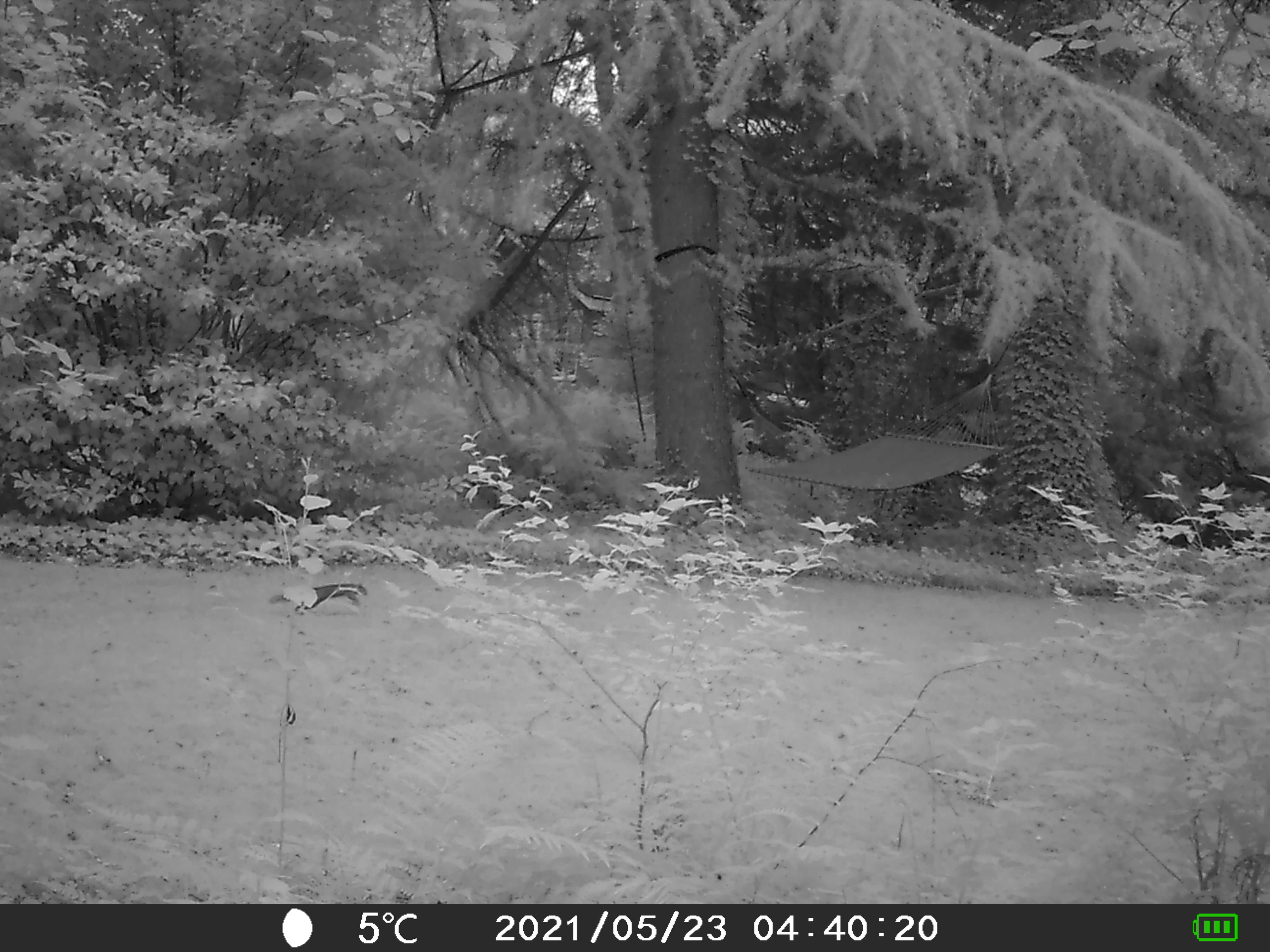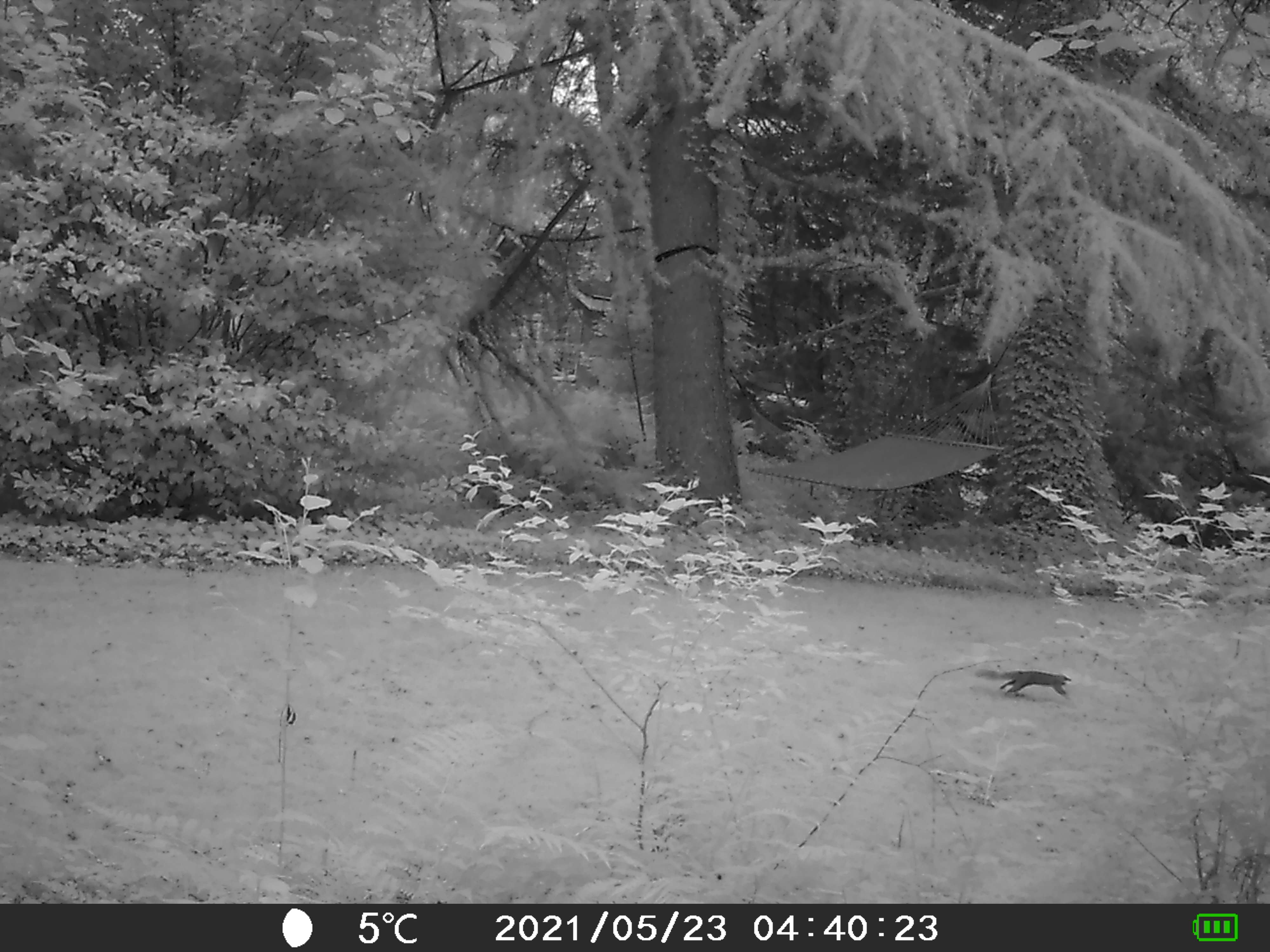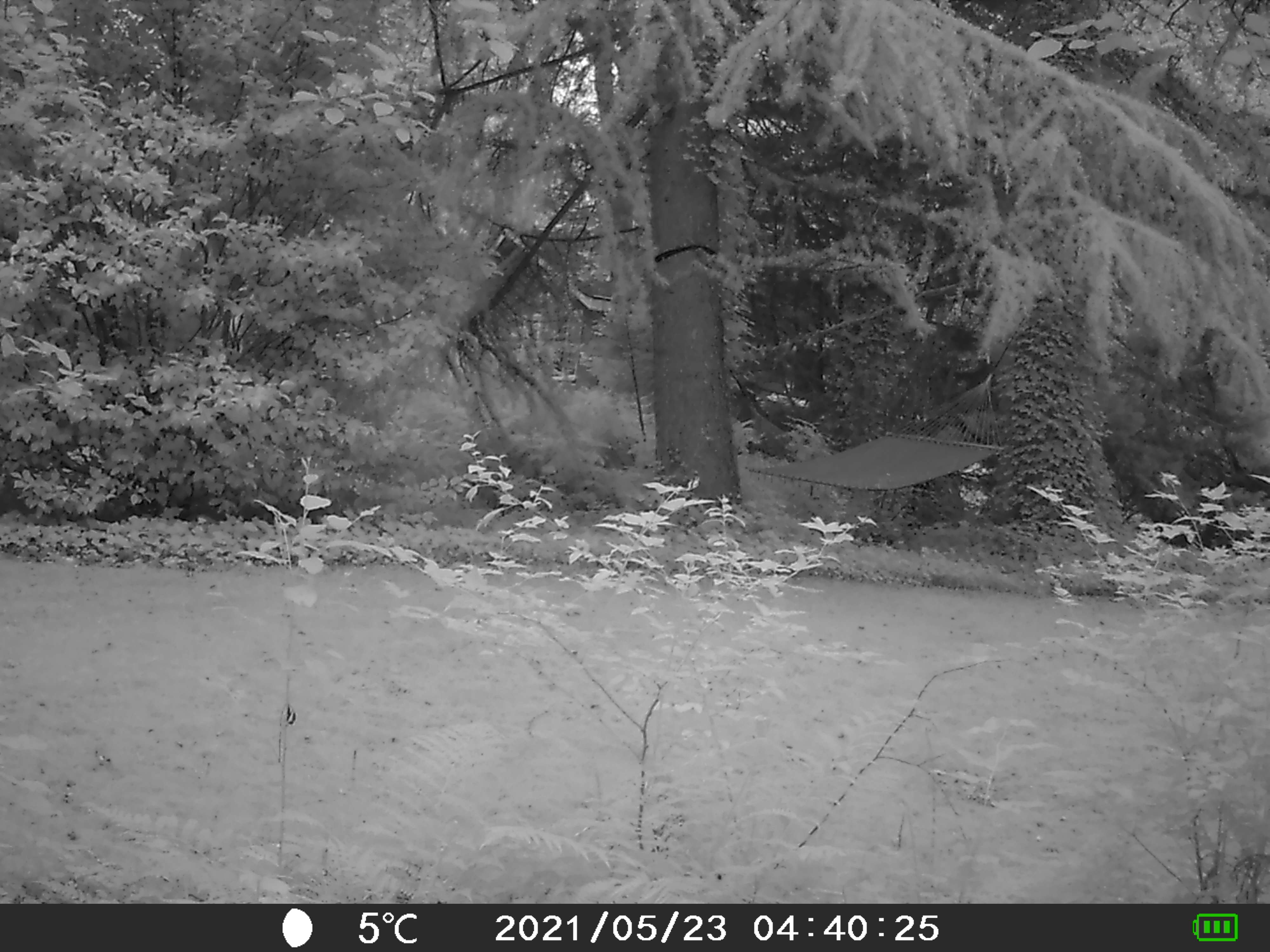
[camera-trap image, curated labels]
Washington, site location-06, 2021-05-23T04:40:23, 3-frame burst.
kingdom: Animalia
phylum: Chordata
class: Mammalia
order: Rodentia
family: Sciuridae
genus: Sciurus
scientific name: Sciurus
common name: squirrel